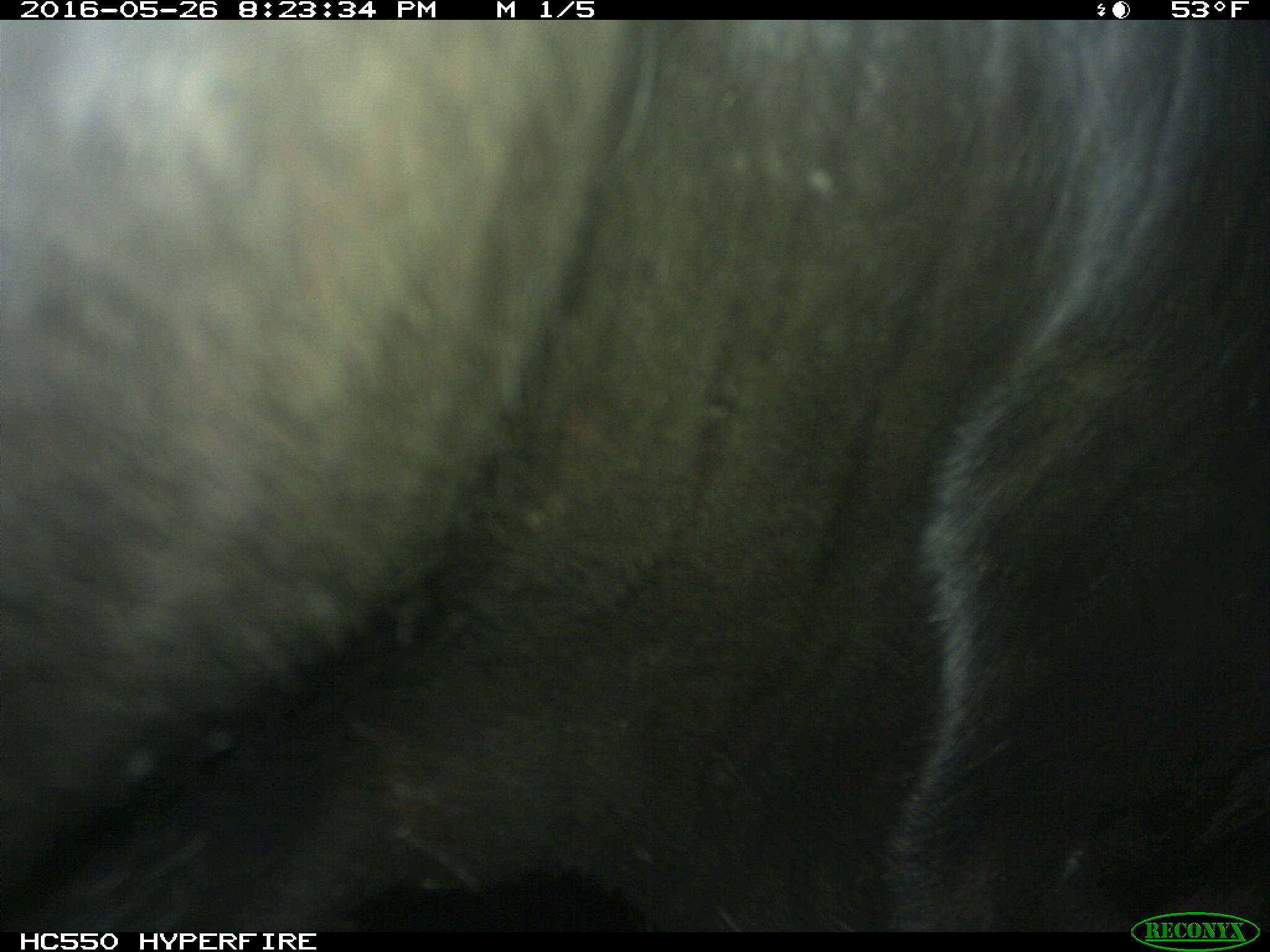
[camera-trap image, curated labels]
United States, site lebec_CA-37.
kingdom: Animalia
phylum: Chordata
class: Mammalia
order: Artiodactyla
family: Bovidae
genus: Bos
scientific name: Bos taurus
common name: domestic cow